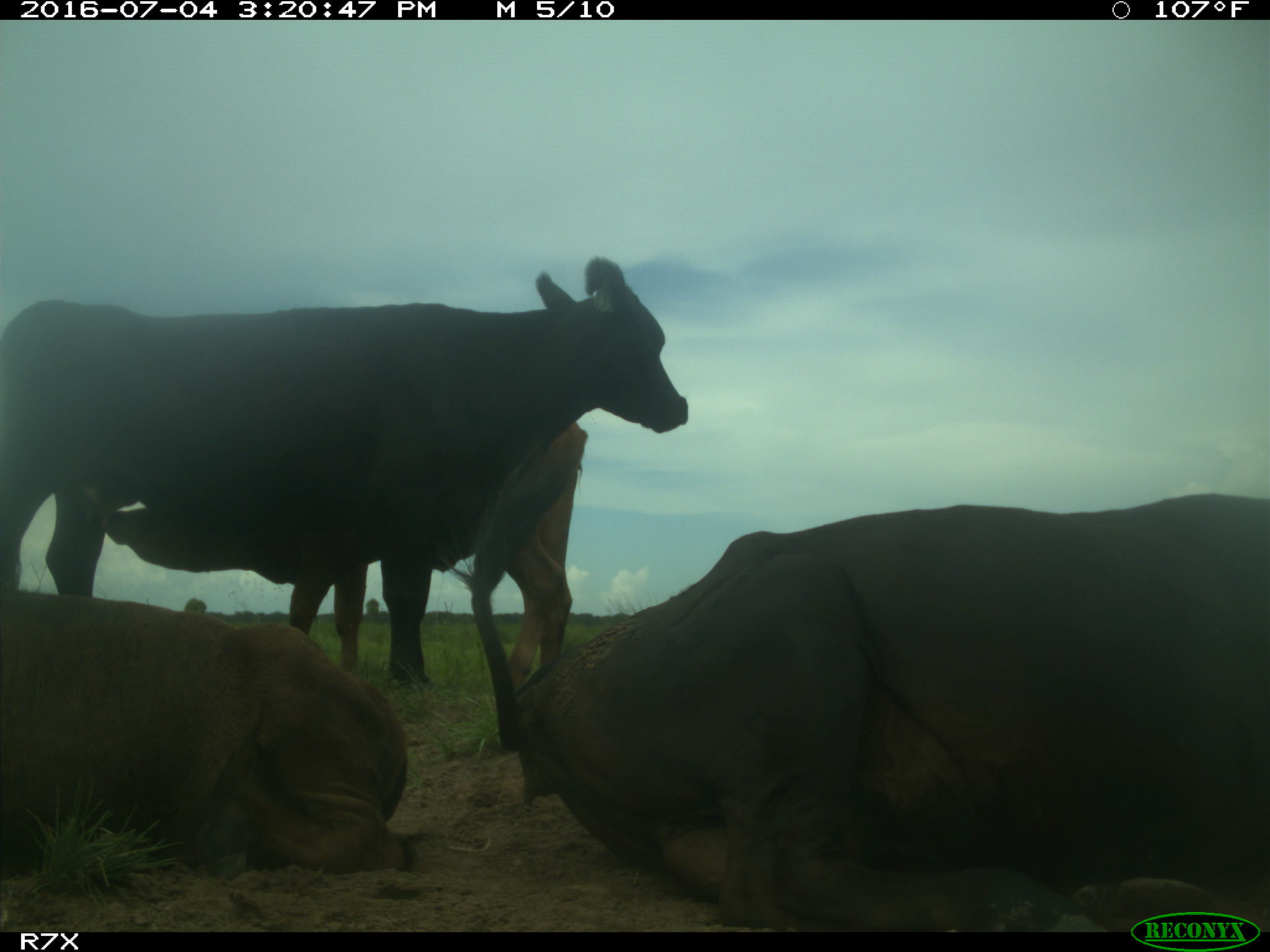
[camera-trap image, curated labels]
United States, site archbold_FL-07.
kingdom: Animalia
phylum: Chordata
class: Mammalia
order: Artiodactyla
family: Bovidae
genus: Bos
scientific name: Bos taurus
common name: domestic cow